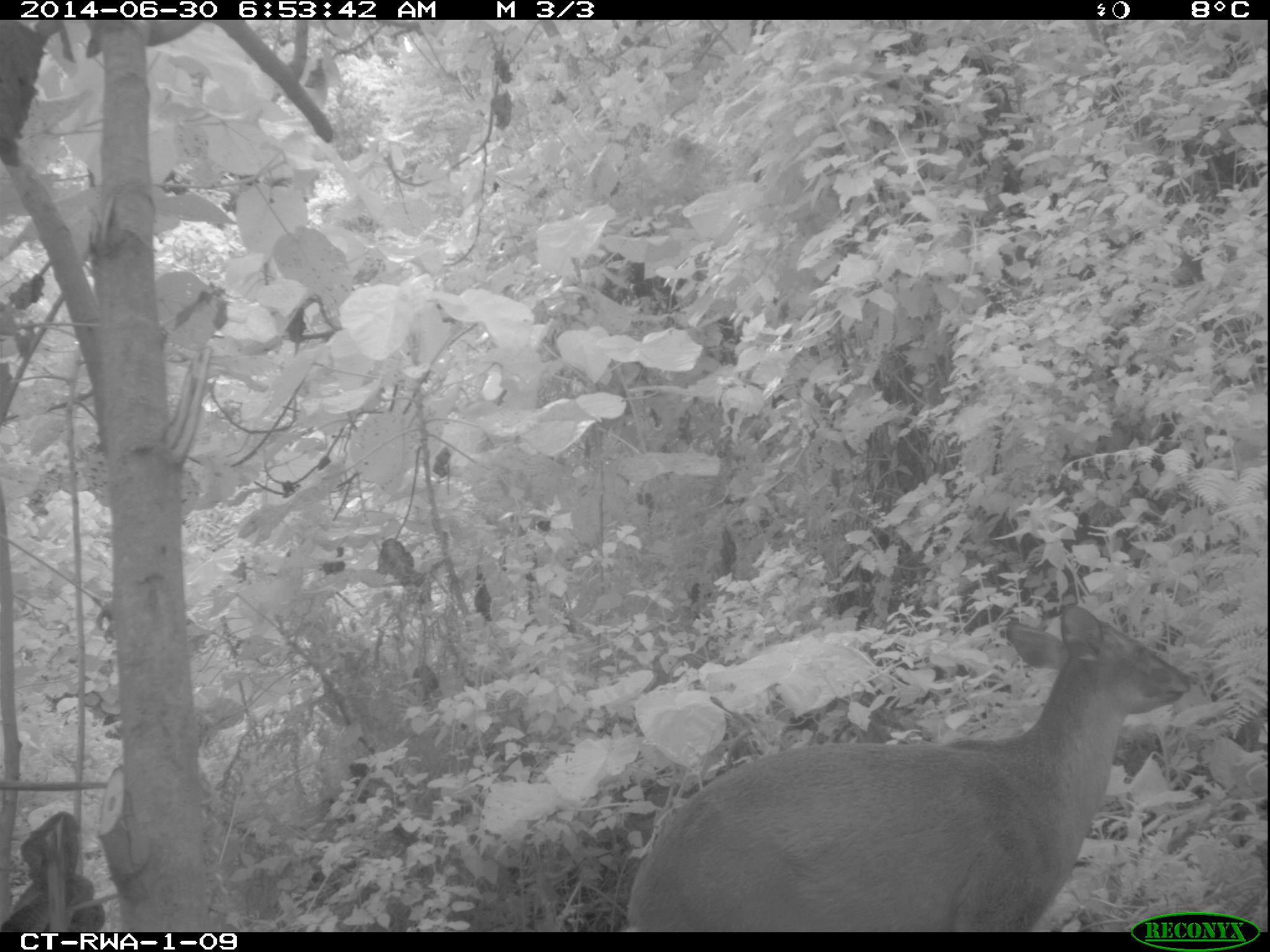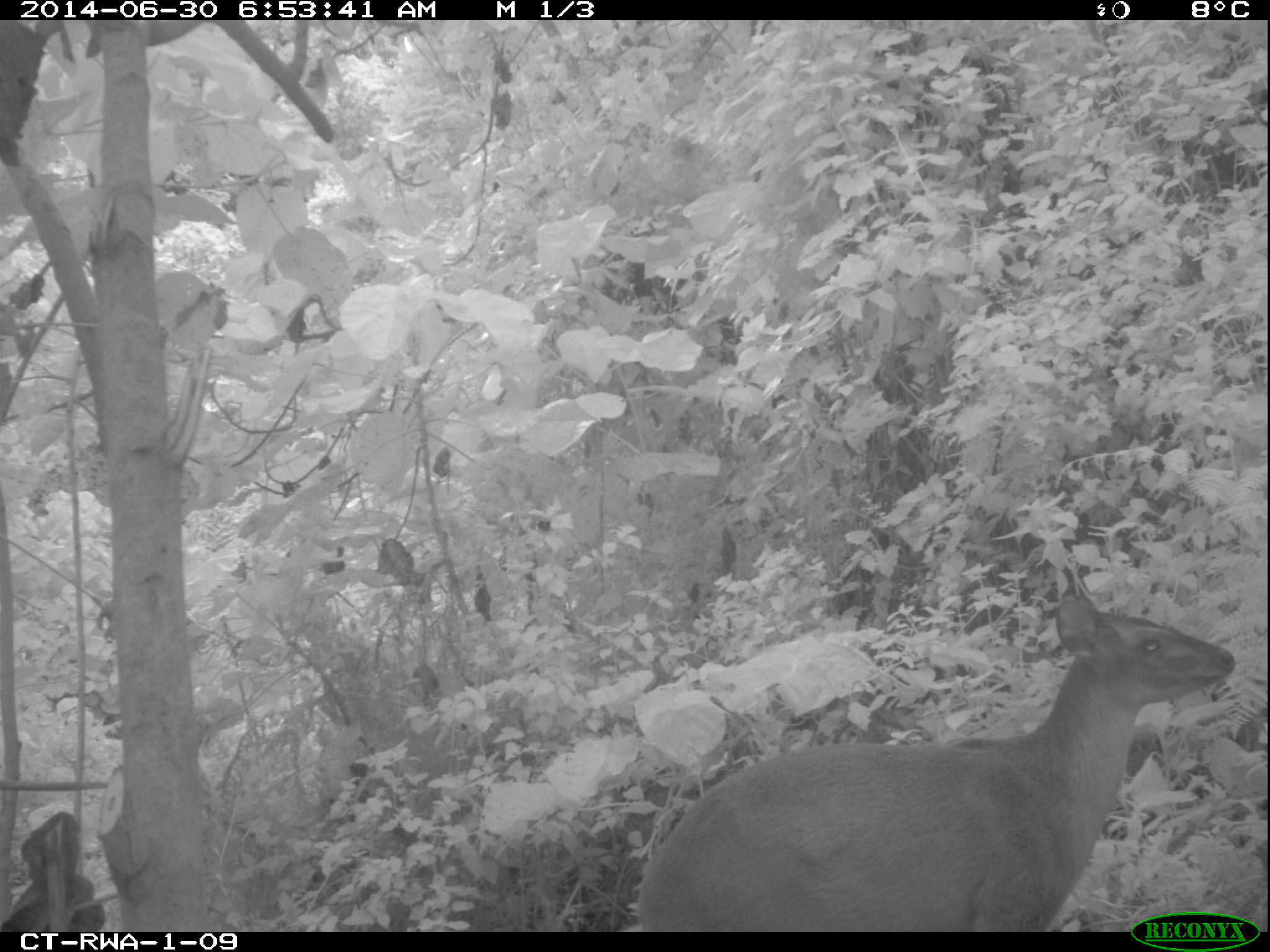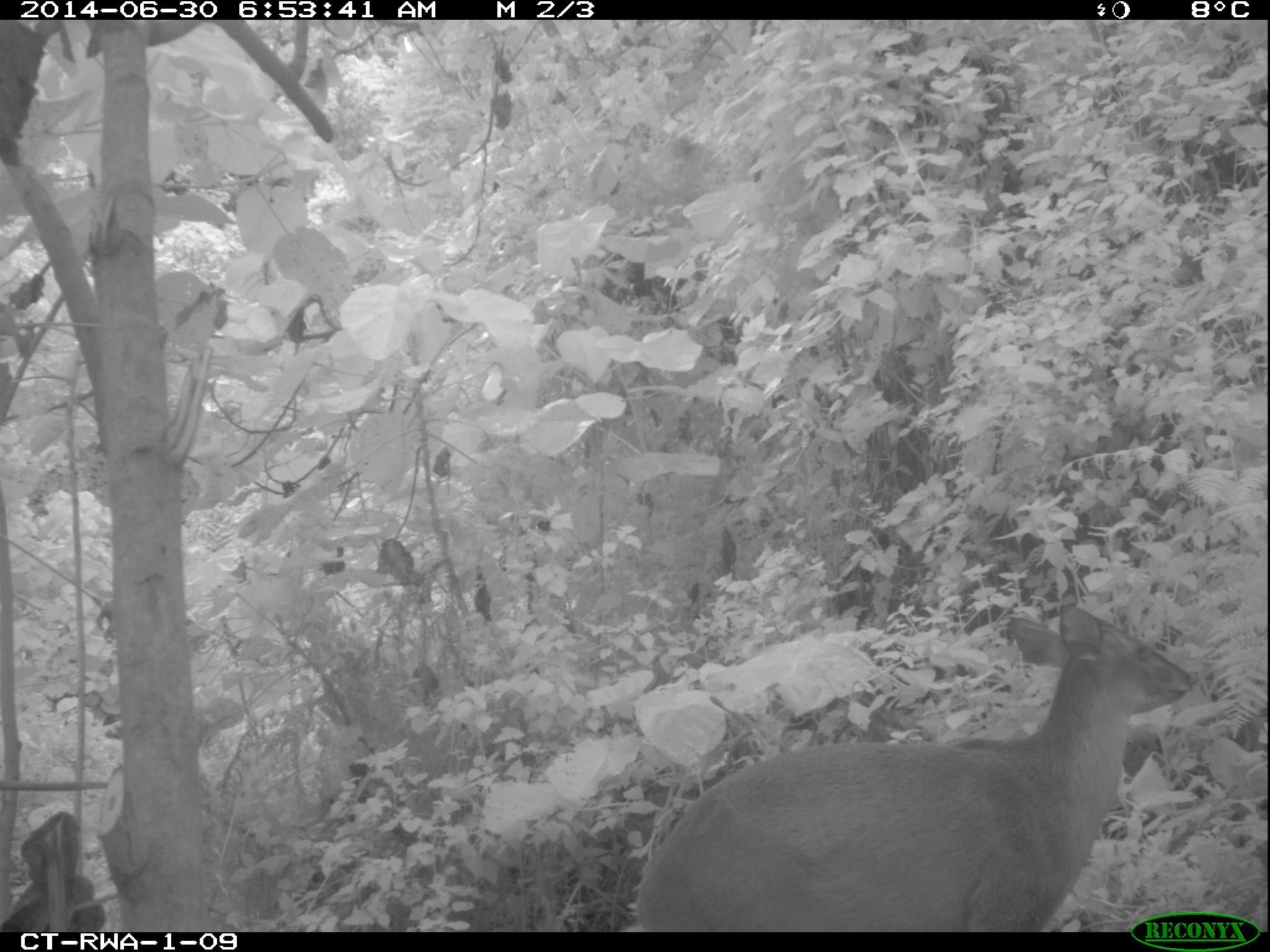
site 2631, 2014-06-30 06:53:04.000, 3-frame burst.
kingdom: Animalia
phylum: Chordata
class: Mammalia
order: Artiodactyla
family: Bovidae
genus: Cephalophus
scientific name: Cephalophus nigrifrons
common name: black-fronted duiker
Cephalophus nigrifrons (black-fronted duiker), count 1.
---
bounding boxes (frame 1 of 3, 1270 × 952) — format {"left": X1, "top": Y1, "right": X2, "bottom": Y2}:
cephalophus nigrifrons: {"left": 630, "top": 605, "right": 1192, "bottom": 933}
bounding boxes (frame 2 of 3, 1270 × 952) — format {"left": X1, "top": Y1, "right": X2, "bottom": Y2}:
cephalophus nigrifrons: {"left": 637, "top": 594, "right": 1236, "bottom": 932}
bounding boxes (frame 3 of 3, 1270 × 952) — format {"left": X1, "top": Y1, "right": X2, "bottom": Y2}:
cephalophus nigrifrons: {"left": 637, "top": 604, "right": 1202, "bottom": 932}